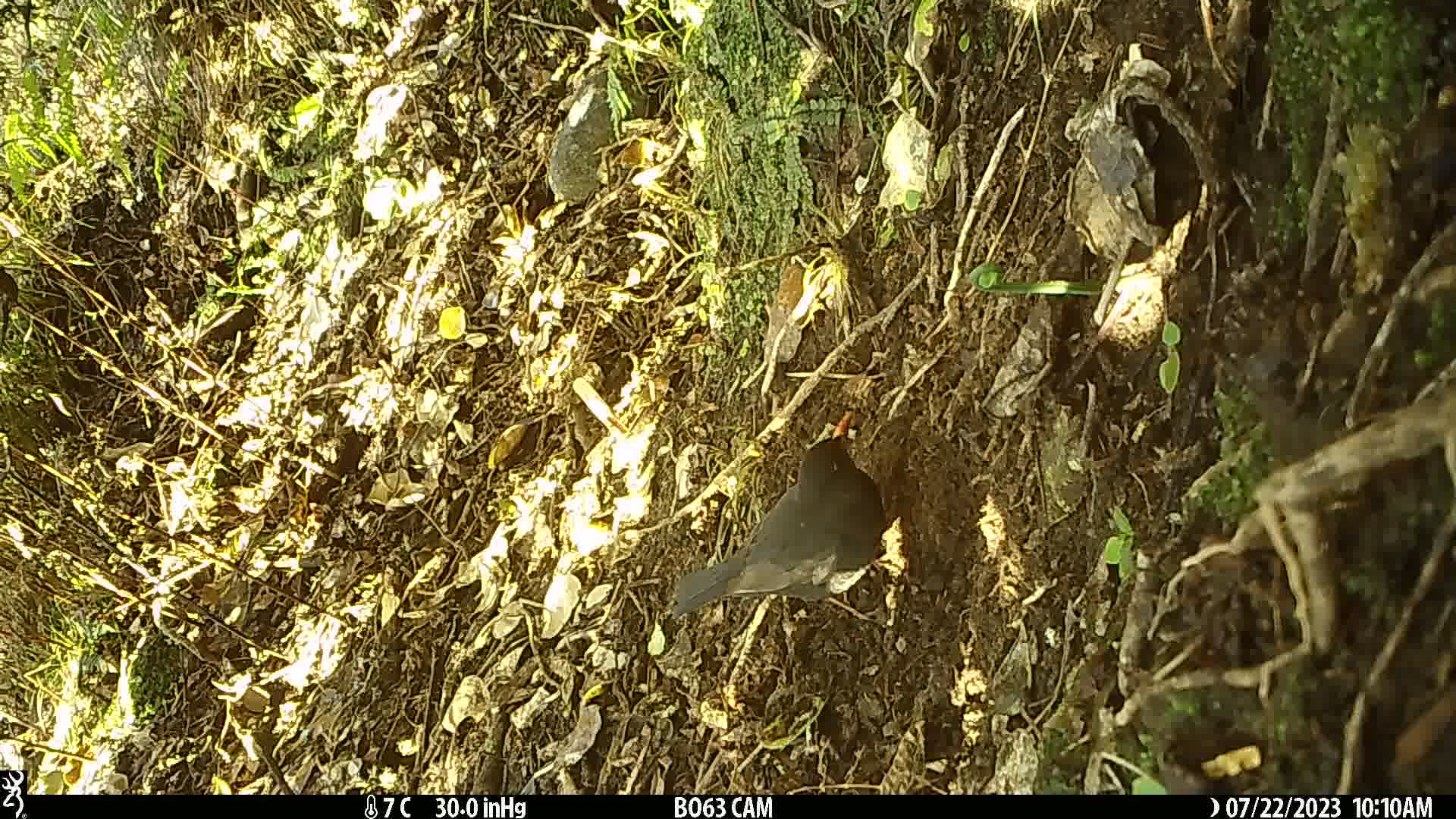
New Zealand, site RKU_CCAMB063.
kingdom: Animalia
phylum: Chordata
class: Aves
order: Passeriformes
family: Turdidae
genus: Turdus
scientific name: Turdus merula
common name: eurasian blackbird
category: blackbird